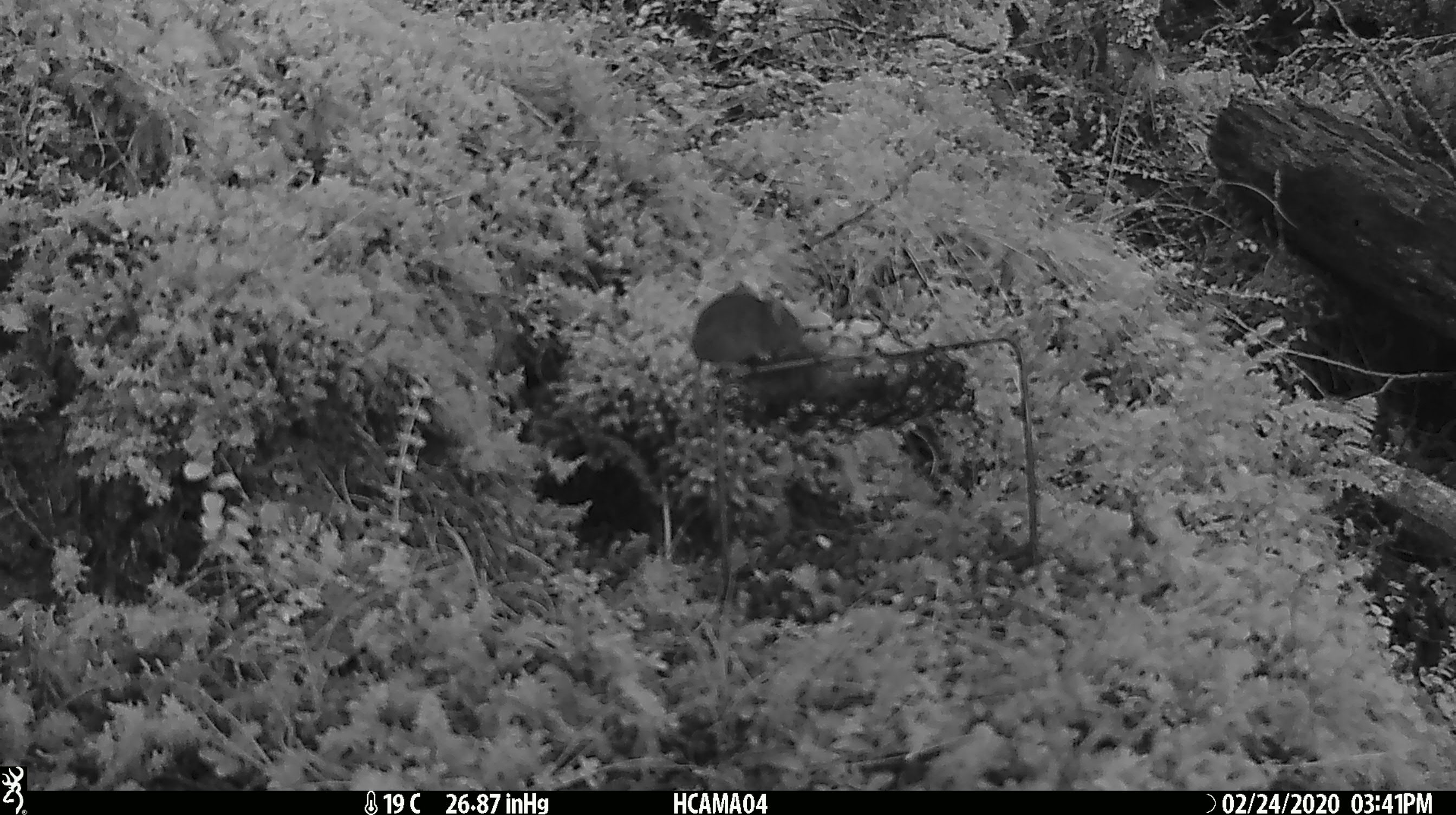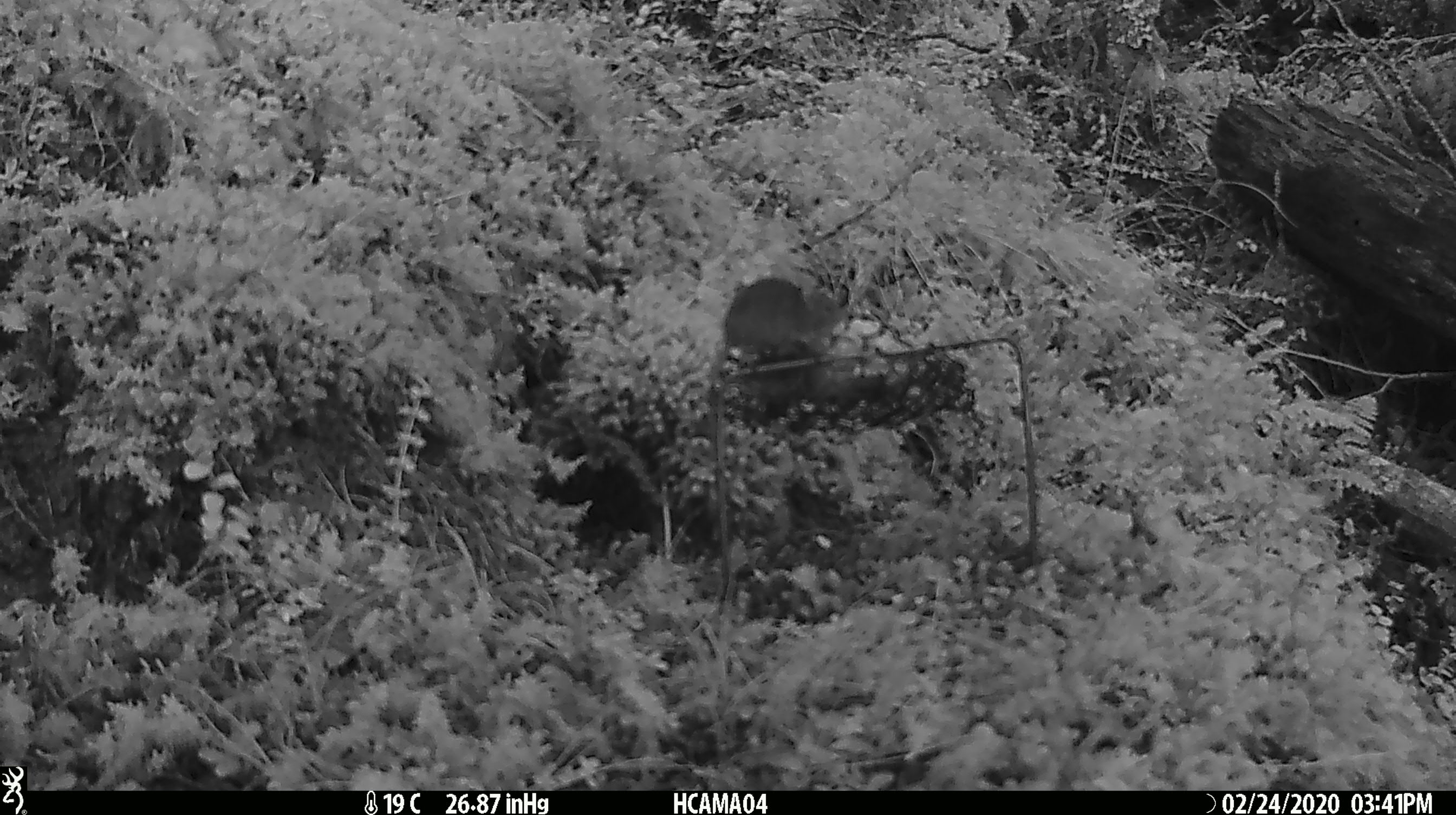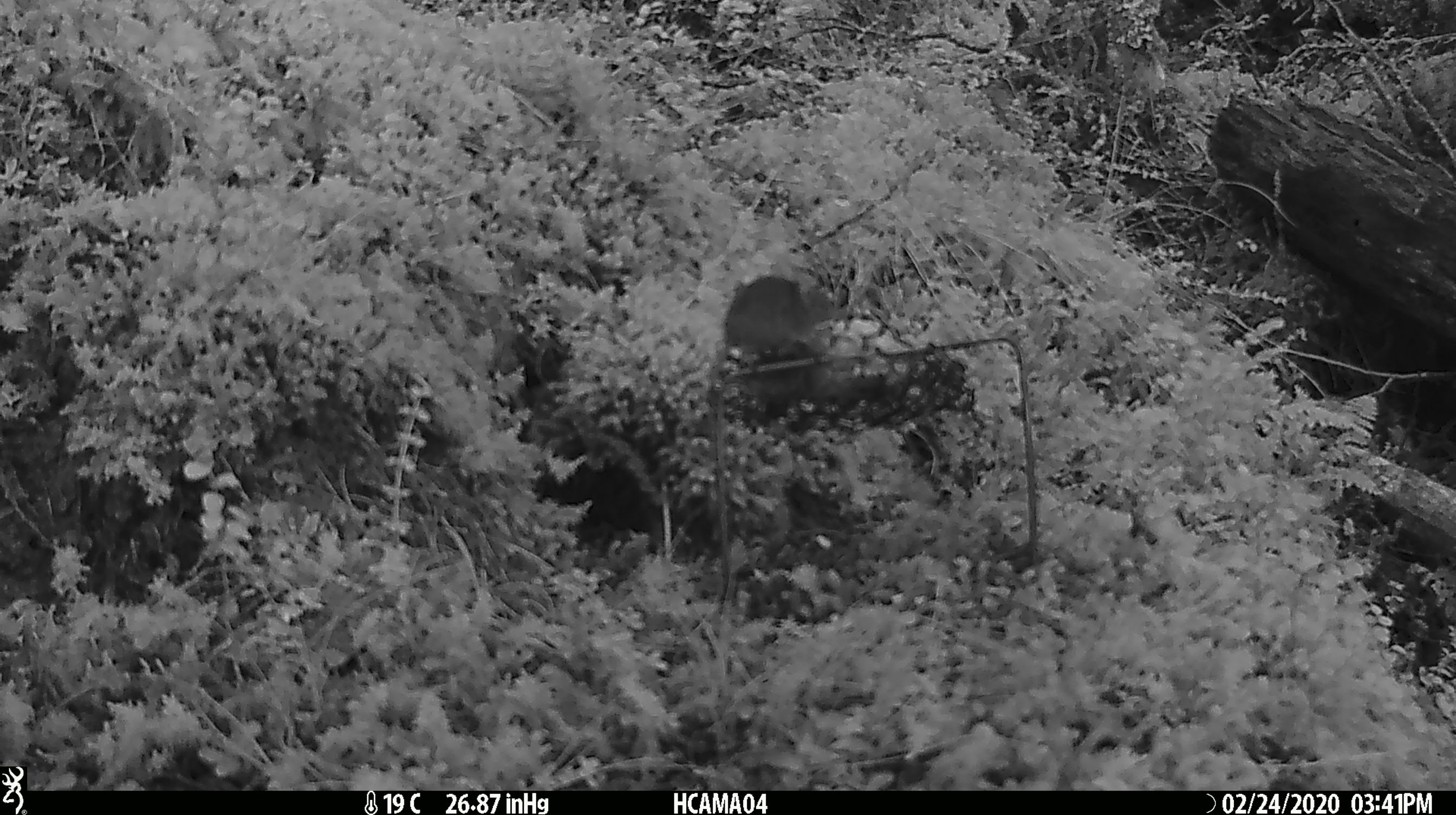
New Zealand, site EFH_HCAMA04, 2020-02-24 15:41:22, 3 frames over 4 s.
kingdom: Animalia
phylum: Chordata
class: Mammalia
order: Rodentia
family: Muridae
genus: Mus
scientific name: Mus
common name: mouse